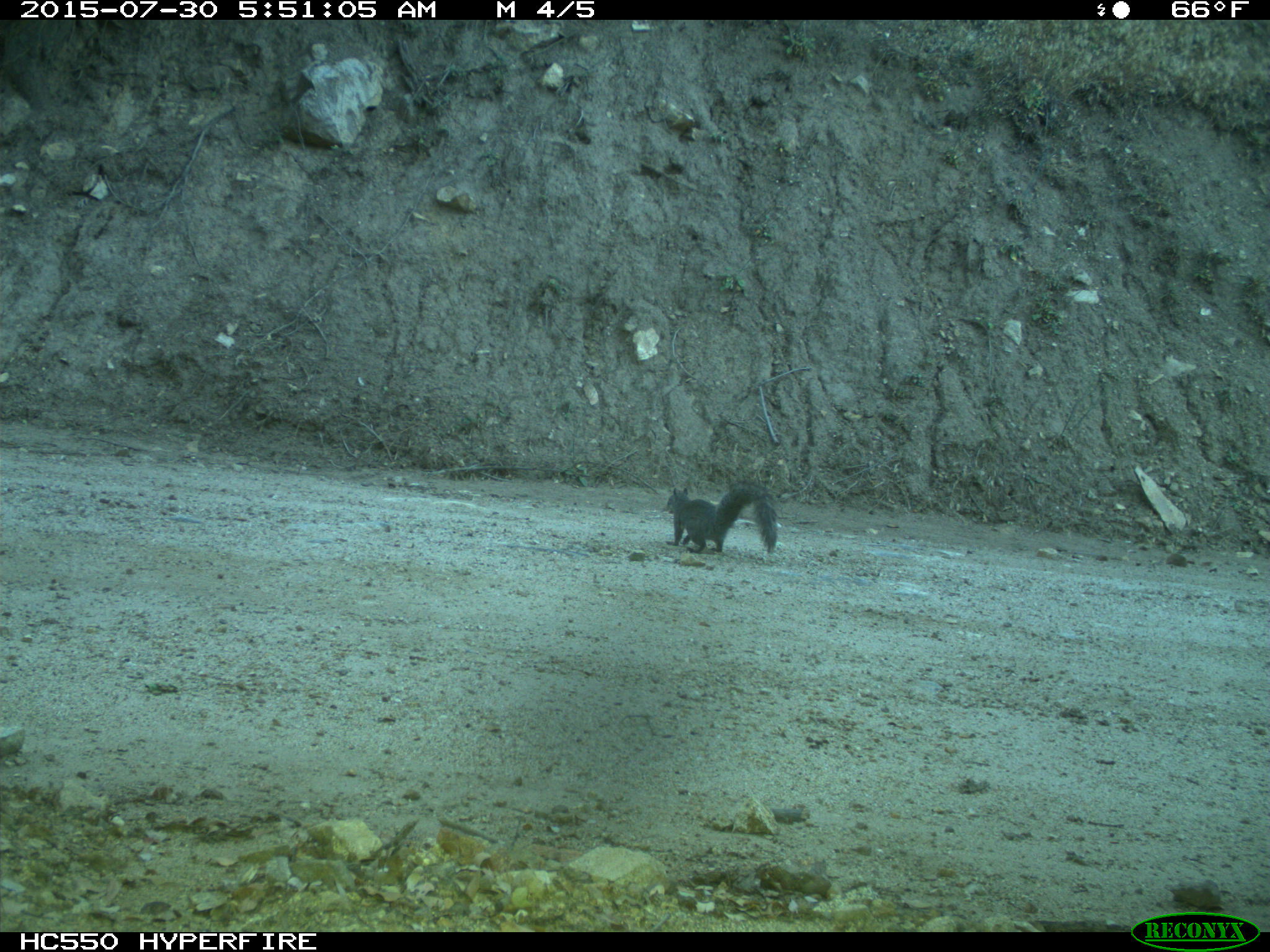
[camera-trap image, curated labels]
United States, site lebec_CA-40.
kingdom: Animalia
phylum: Chordata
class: Mammalia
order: Rodentia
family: Sciuridae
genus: Sciurus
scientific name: Sciurus carolinensis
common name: eastern gray squirrel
Sciurus carolinensis (eastern gray squirrel).